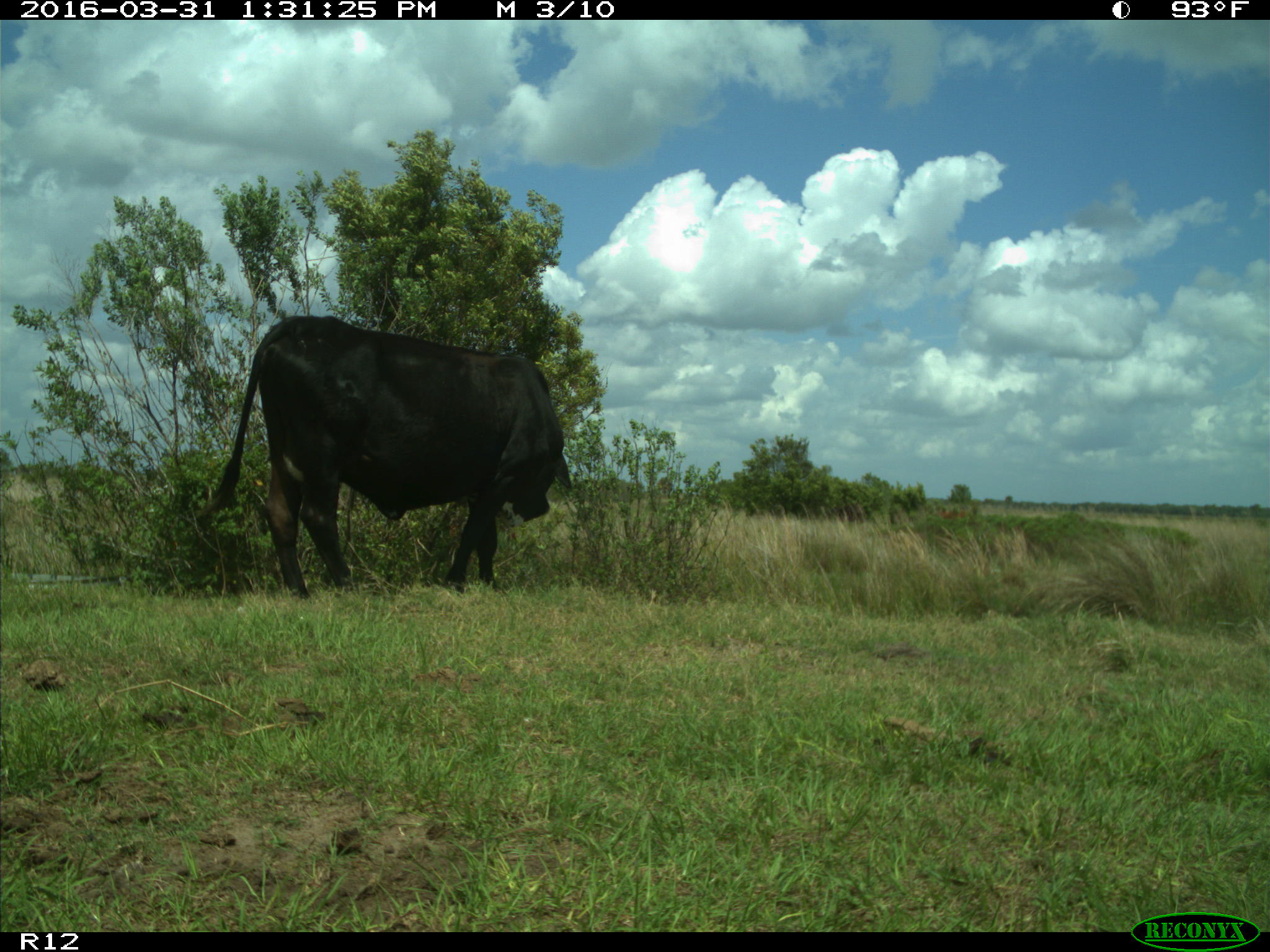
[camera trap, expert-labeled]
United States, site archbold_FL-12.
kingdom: Animalia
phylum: Chordata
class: Mammalia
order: Artiodactyla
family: Bovidae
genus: Bos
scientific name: Bos taurus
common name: domestic cow